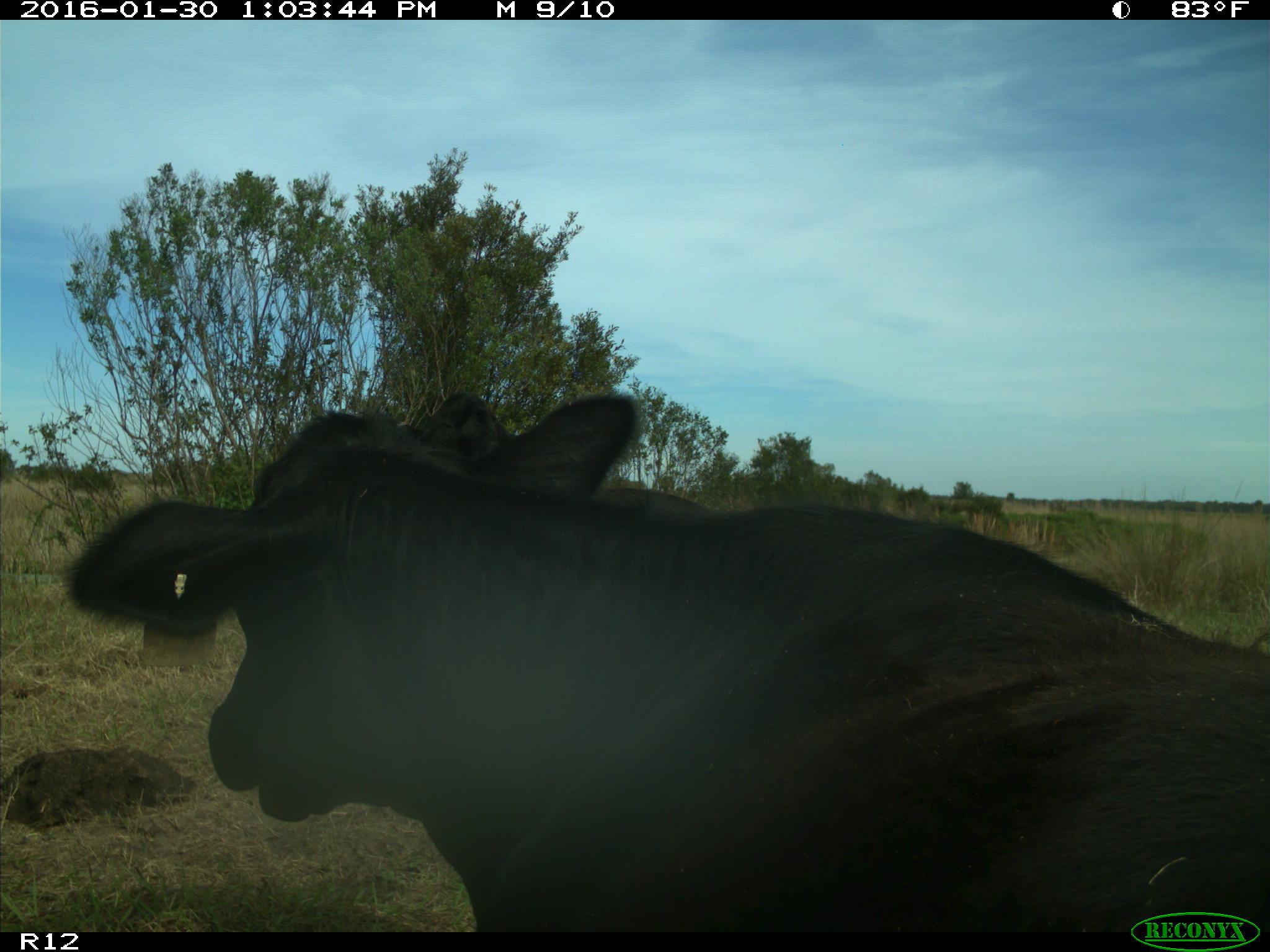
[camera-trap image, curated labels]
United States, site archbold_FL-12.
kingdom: Animalia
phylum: Chordata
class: Mammalia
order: Artiodactyla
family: Bovidae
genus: Bos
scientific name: Bos taurus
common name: domestic cow